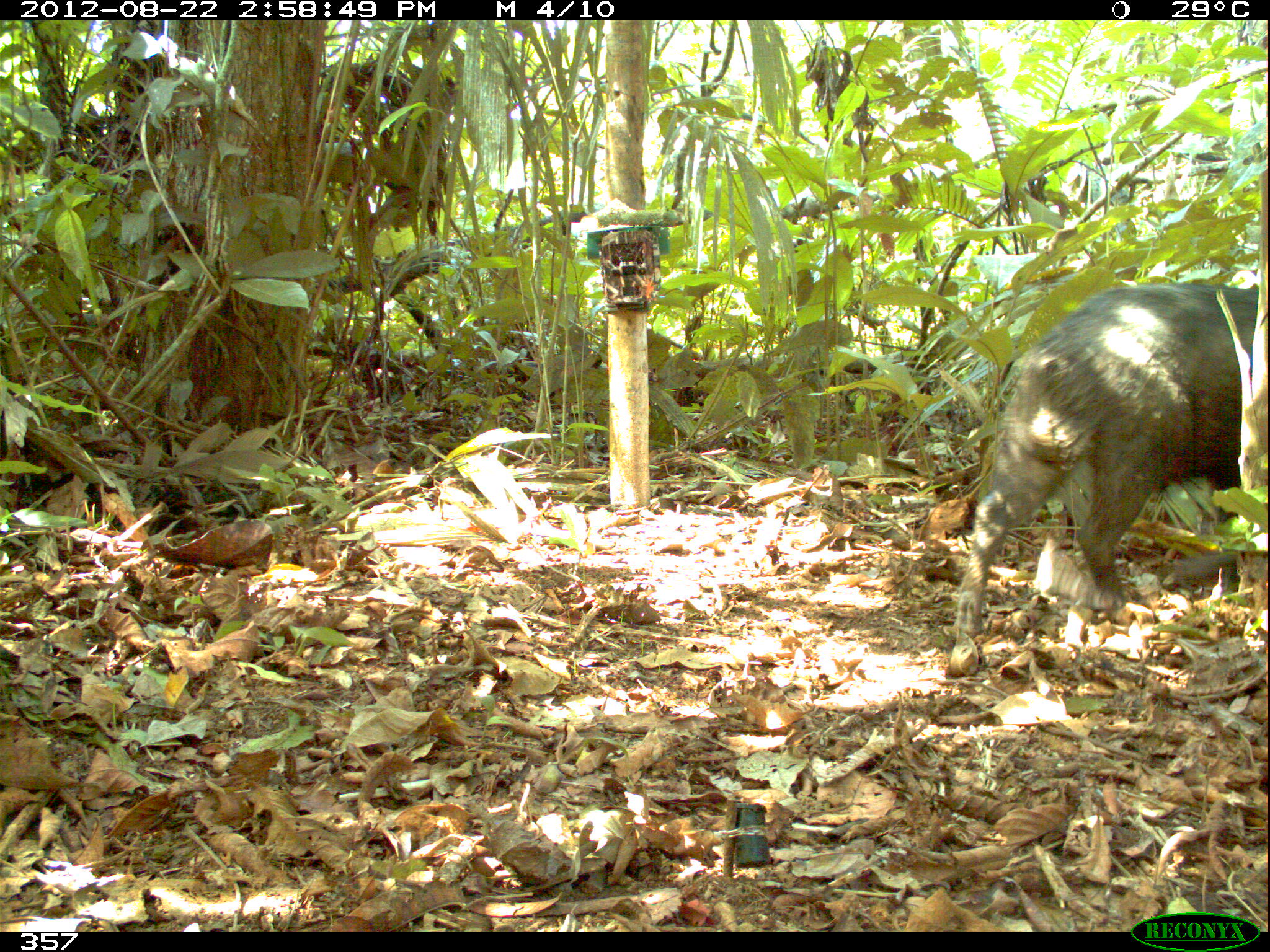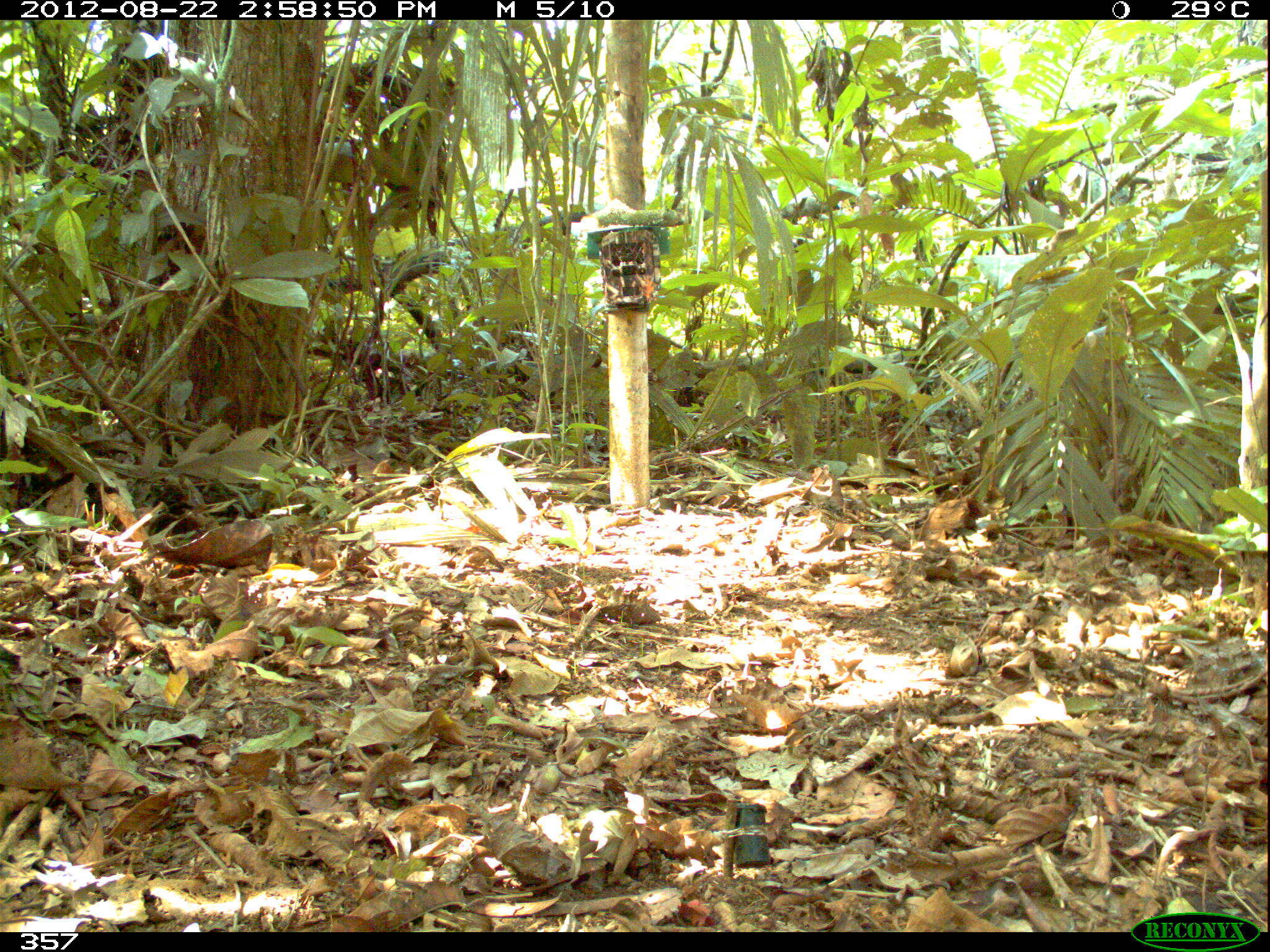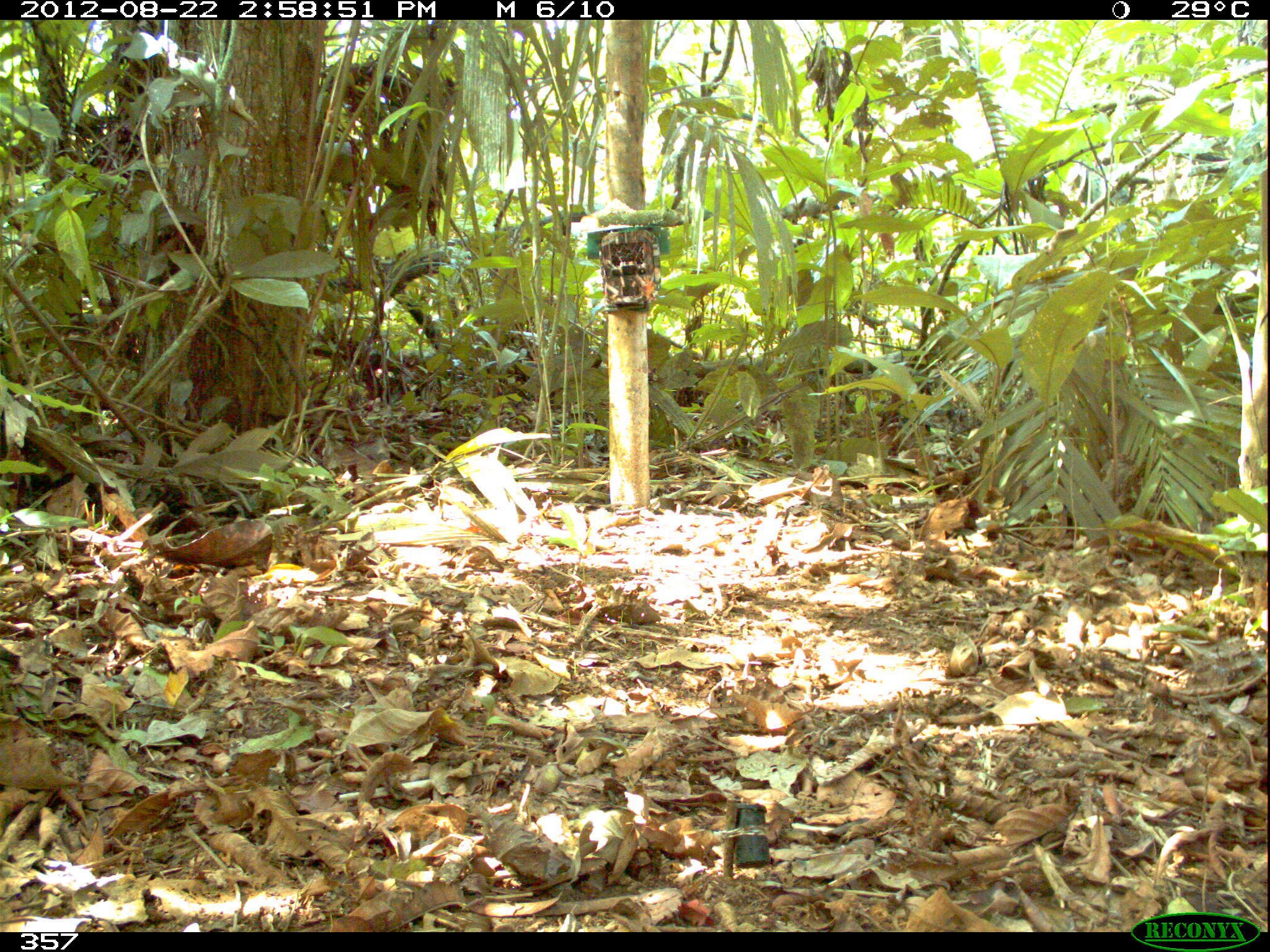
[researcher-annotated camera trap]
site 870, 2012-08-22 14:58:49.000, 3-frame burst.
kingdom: Animalia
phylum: Chordata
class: Mammalia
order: Artiodactyla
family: Tayassuidae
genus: Tayassu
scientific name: Tayassu pecari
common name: white-lipped peccary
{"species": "Tayassu pecari (white-lipped peccary)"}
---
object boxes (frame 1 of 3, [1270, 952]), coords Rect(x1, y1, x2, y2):
tayassu pecari: Rect(947, 277, 1256, 637)